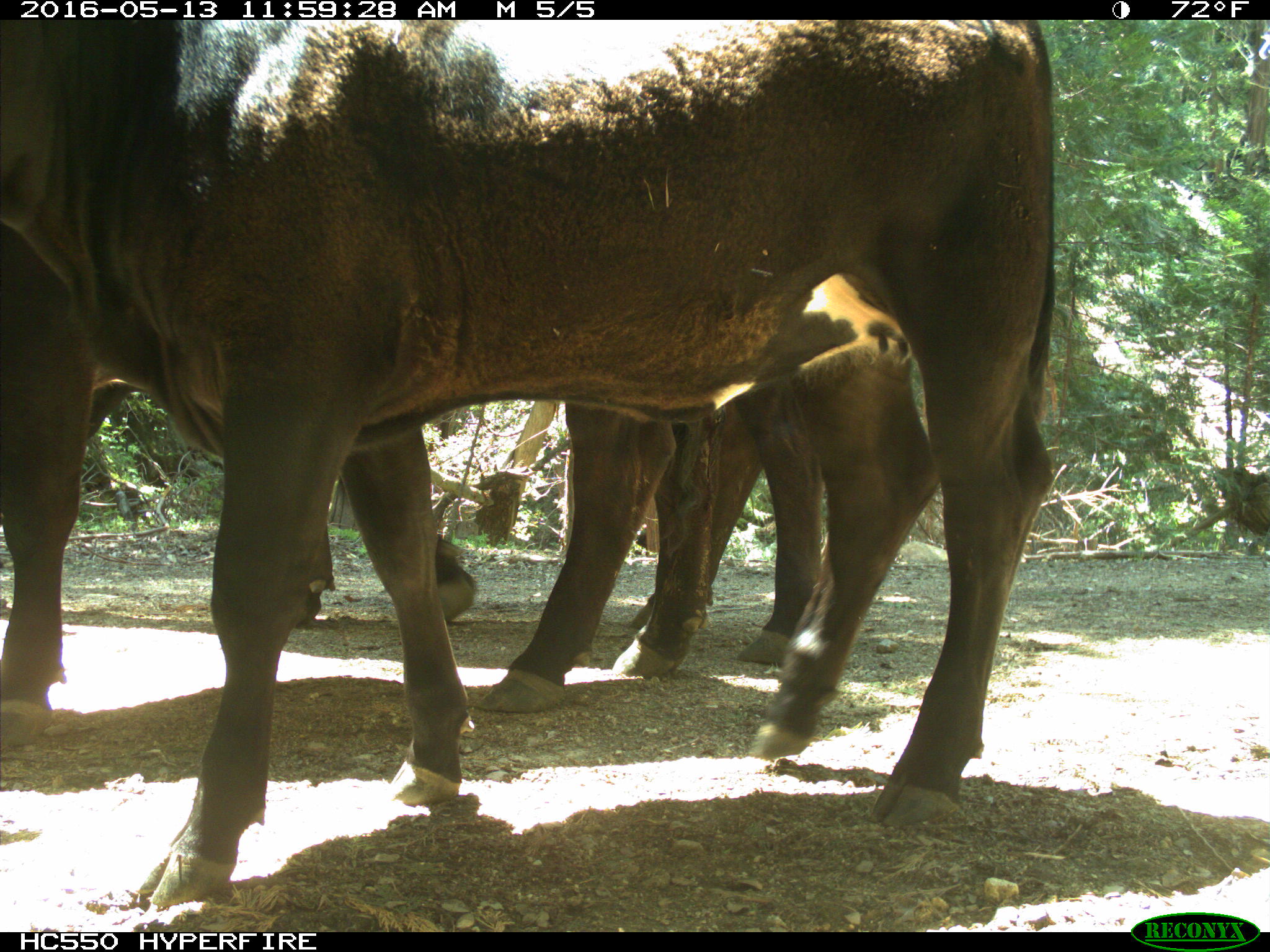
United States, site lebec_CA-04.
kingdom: Animalia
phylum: Chordata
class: Mammalia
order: Artiodactyla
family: Bovidae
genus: Bos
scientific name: Bos taurus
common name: domestic cow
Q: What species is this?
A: Bos taurus (domestic cow).